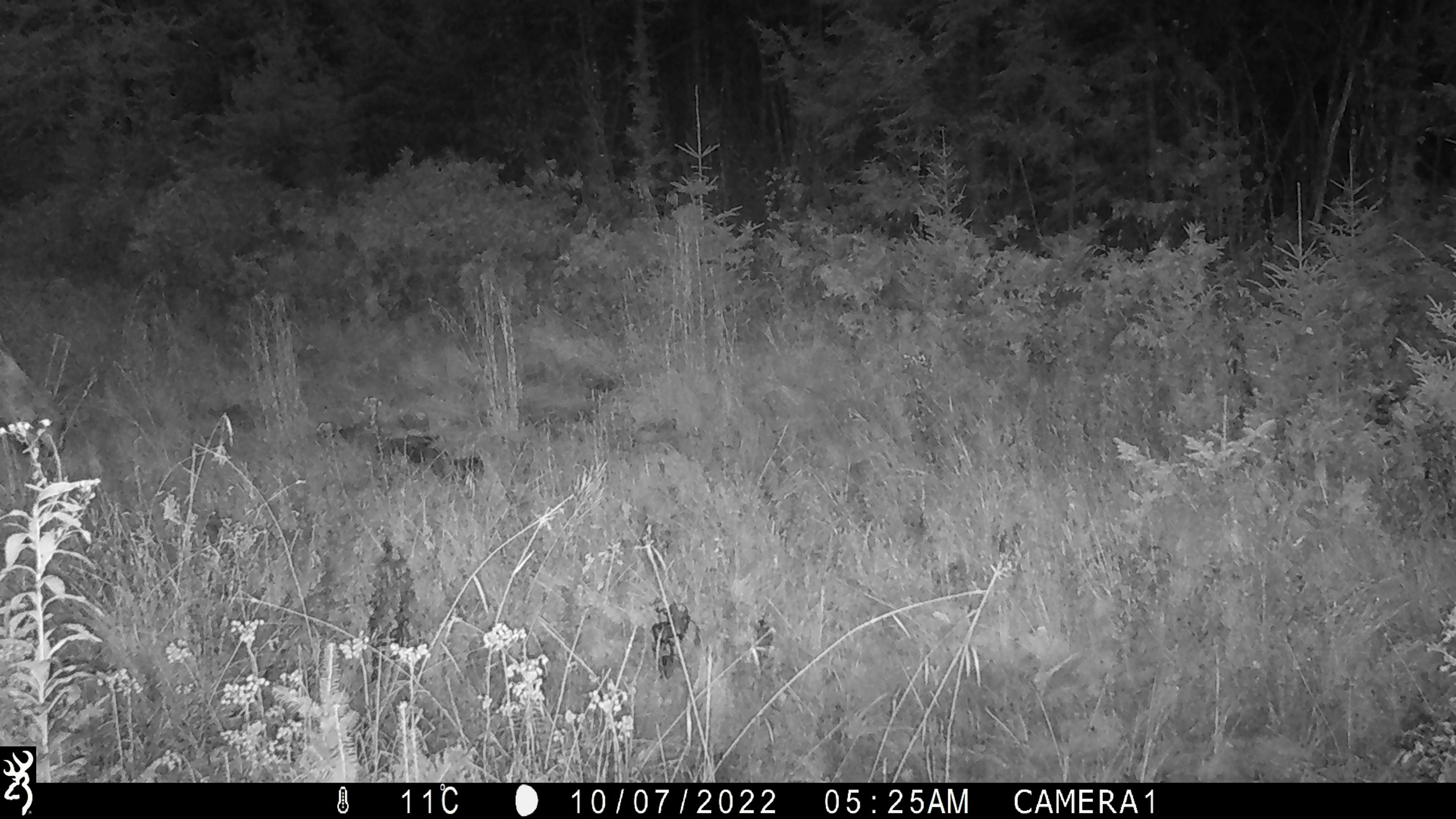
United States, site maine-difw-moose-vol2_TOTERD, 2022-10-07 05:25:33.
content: unidentified animal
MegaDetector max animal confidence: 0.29